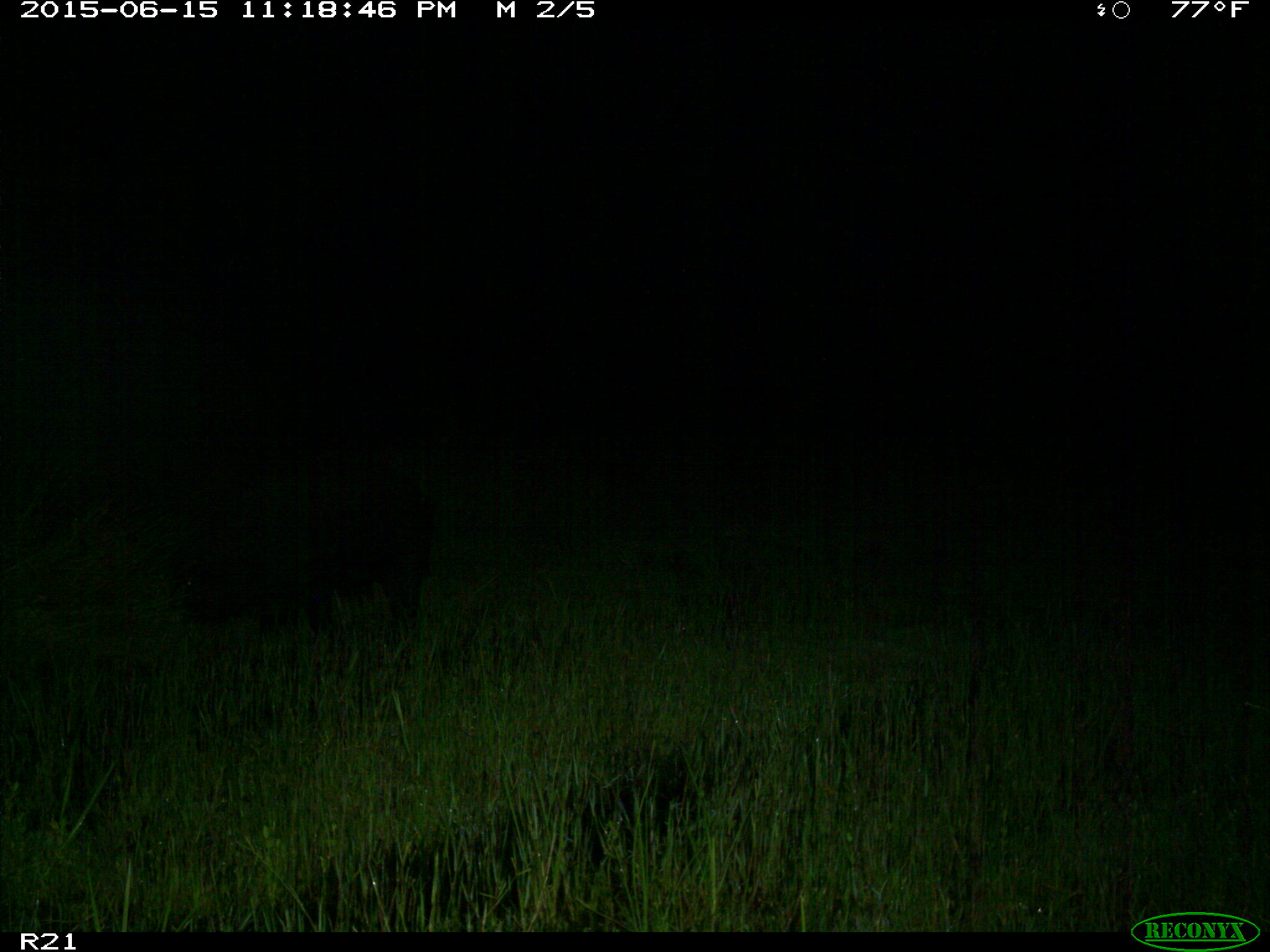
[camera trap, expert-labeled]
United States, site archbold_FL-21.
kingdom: Animalia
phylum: Chordata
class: Mammalia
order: Artiodactyla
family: Suidae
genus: Sus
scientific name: Sus scrofa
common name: wild boar